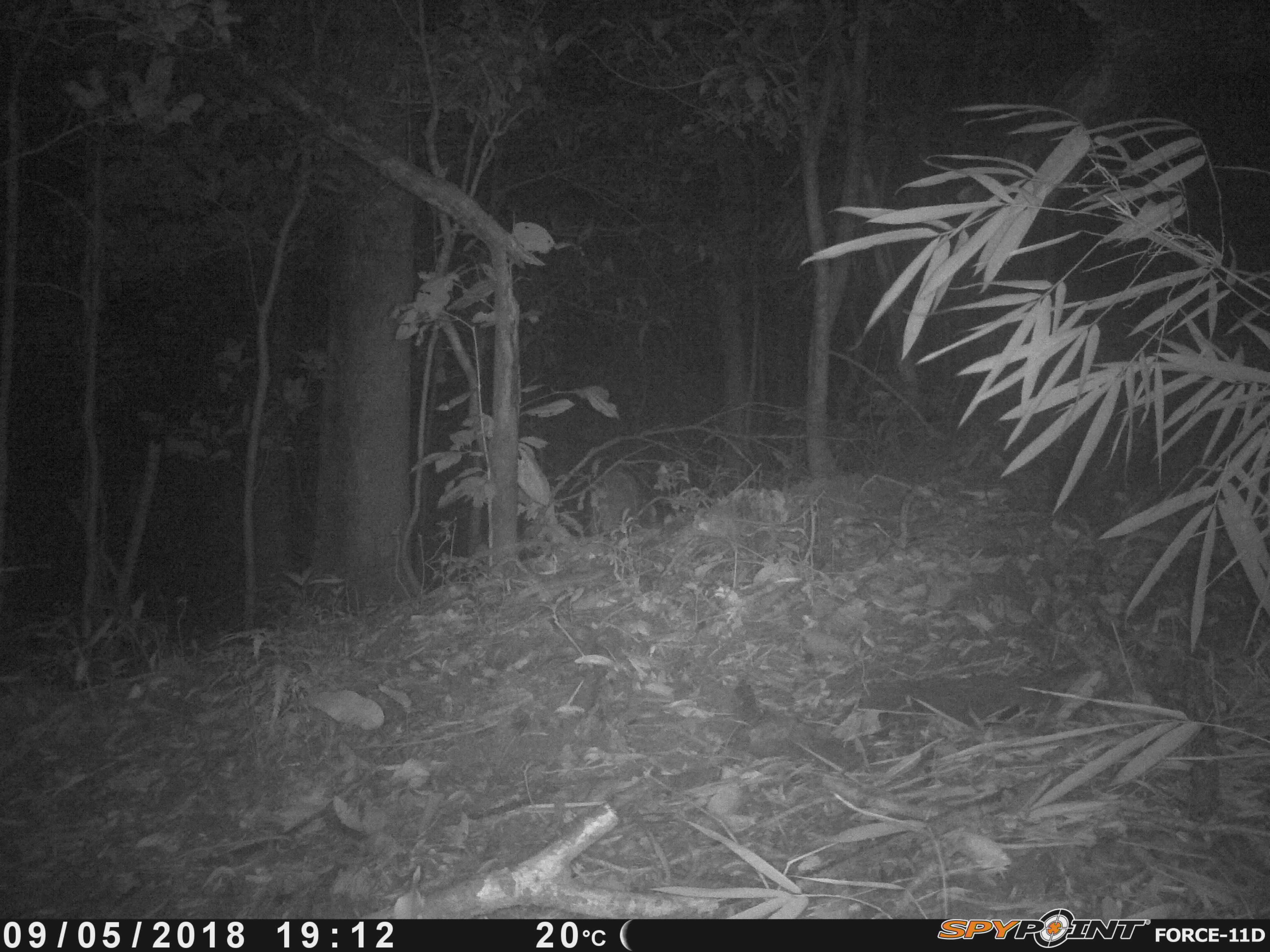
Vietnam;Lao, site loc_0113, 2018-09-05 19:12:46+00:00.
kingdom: Animalia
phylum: Chordata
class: Mammalia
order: Artiodactyla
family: Suidae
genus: Sus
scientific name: Sus scrofa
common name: eurasian wild pig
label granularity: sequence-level